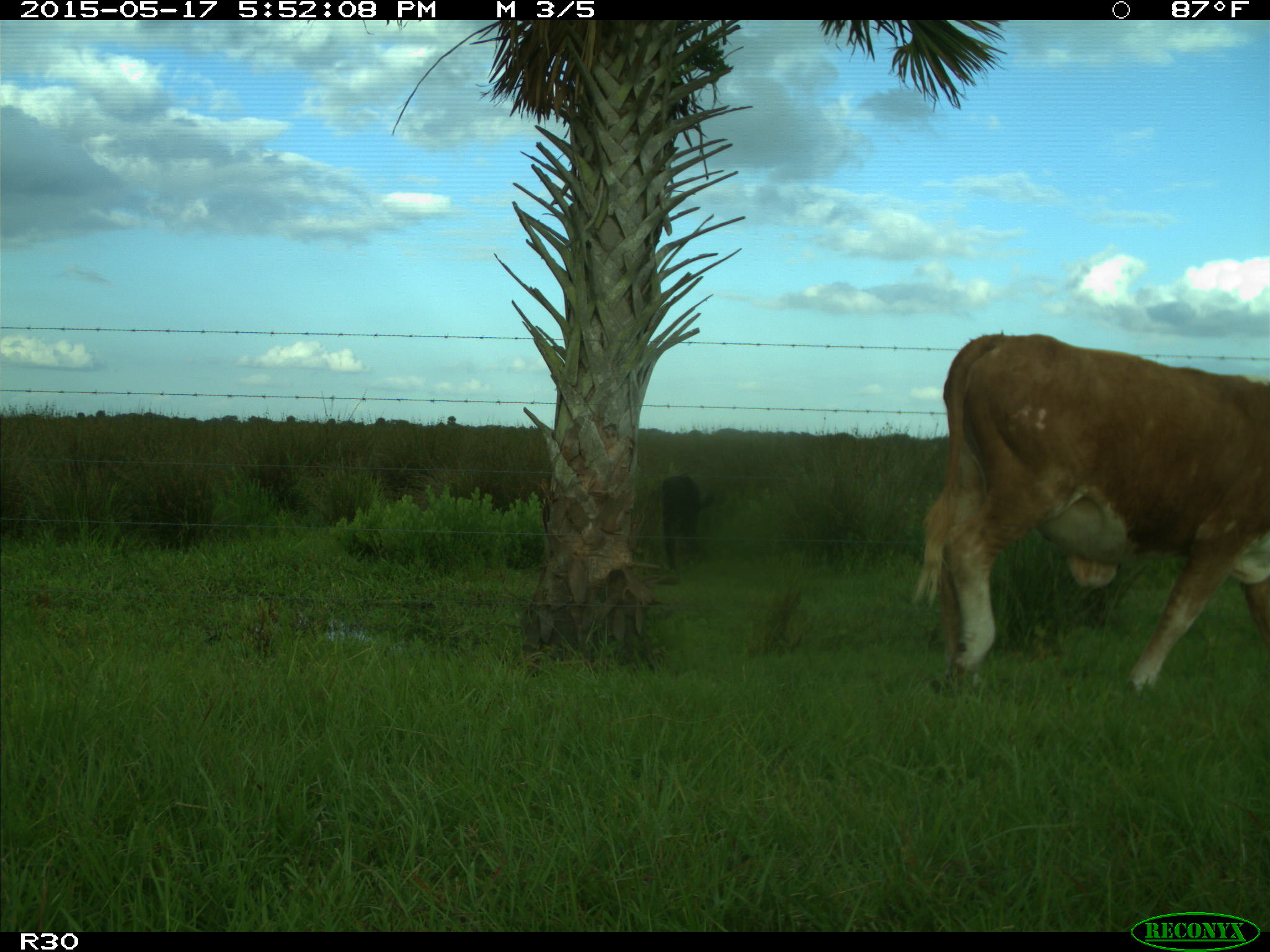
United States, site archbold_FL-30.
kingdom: Animalia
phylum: Chordata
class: Mammalia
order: Artiodactyla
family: Bovidae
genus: Bos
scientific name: Bos taurus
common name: domestic cow